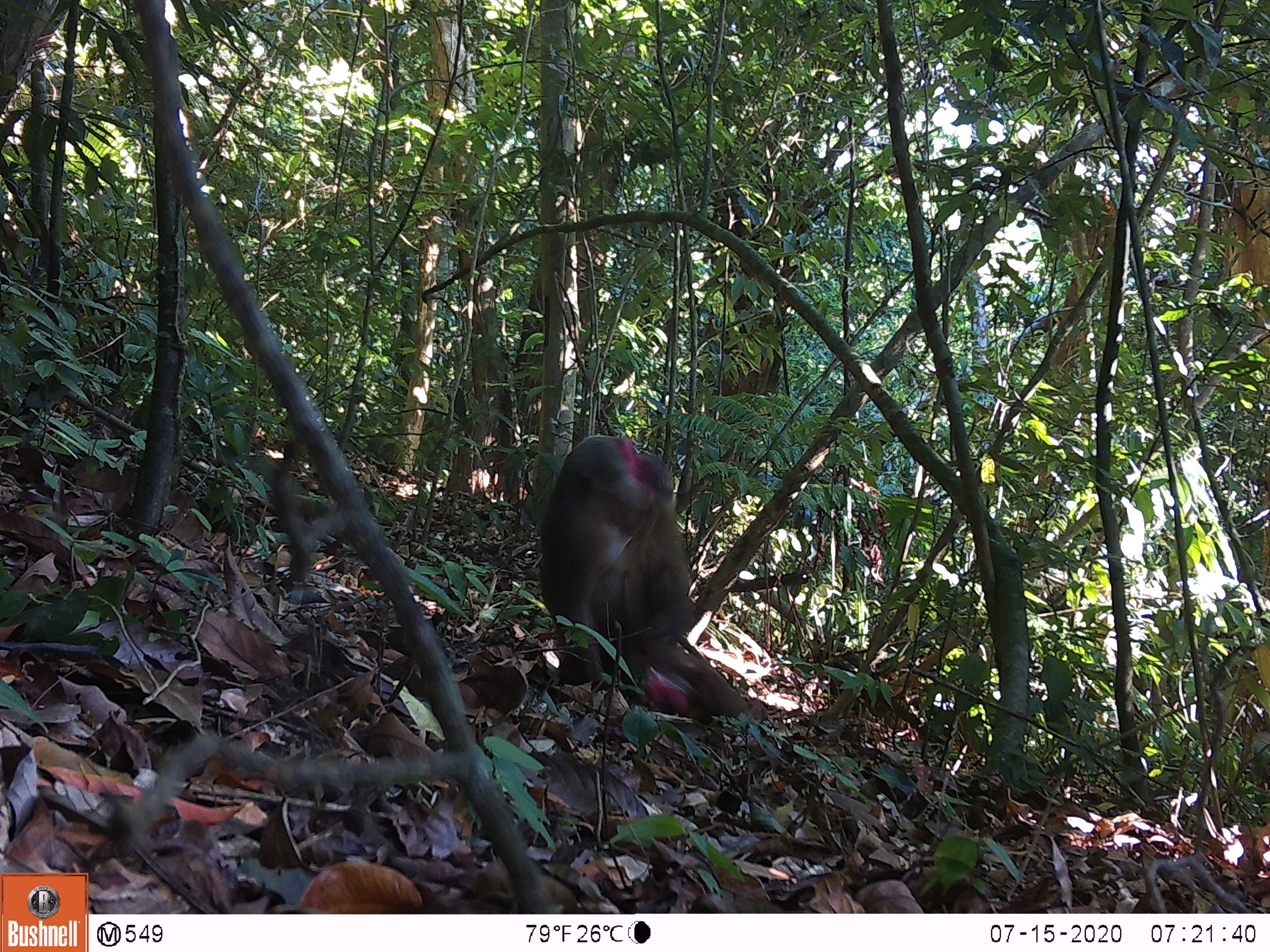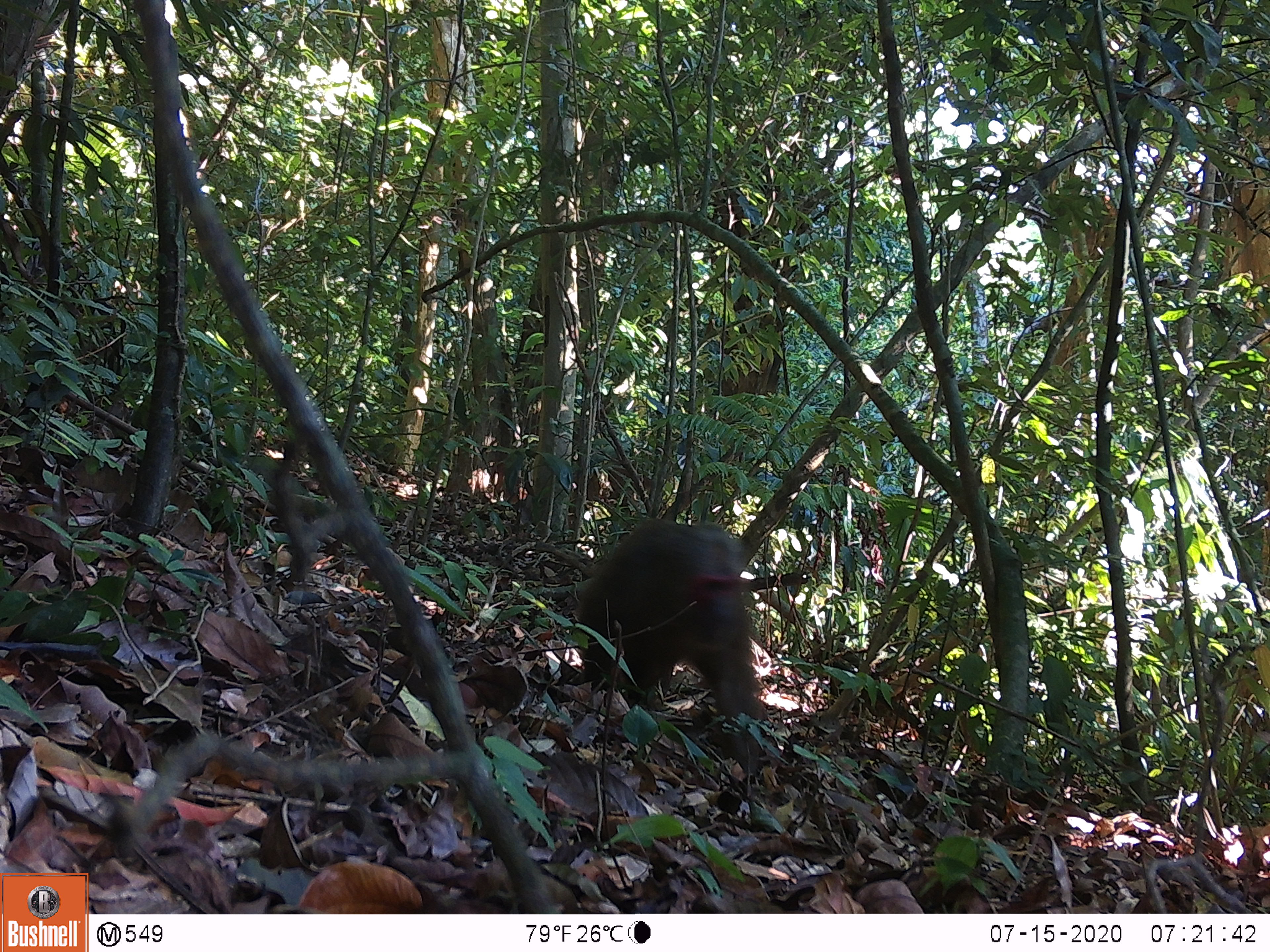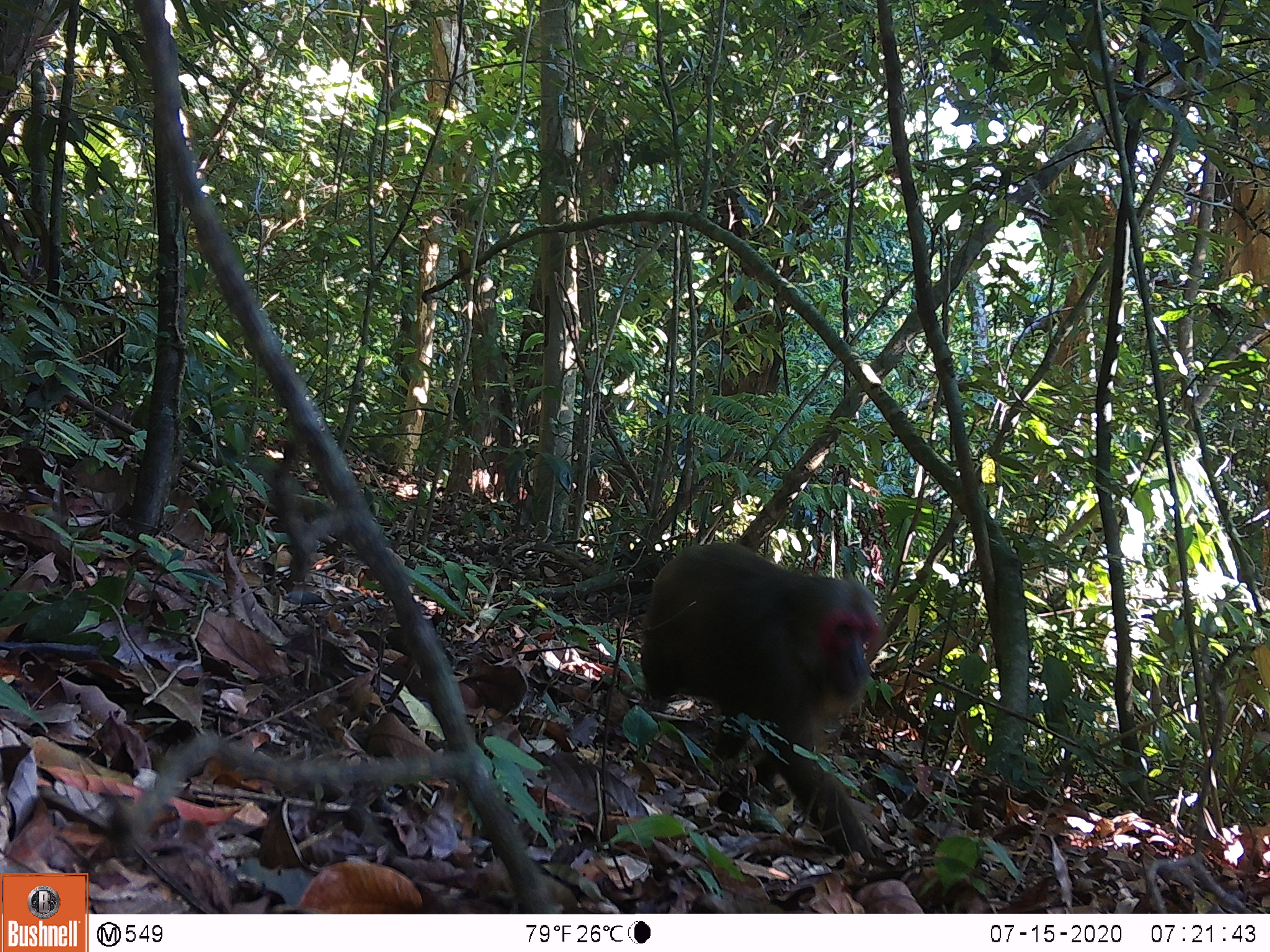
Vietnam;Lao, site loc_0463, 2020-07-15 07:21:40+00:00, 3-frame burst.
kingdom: Animalia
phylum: Chordata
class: Mammalia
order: Primates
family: Cercopithecidae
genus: Macaca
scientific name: Macaca arctoides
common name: stump-tailed macaque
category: stump tailed macaque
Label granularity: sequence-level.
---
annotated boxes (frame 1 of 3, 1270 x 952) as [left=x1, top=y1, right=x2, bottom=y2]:
stump tailed macaque: [left=535, top=432, right=751, bottom=721]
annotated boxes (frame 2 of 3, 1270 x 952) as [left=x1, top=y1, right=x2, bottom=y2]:
stump tailed macaque: [left=573, top=515, right=768, bottom=726]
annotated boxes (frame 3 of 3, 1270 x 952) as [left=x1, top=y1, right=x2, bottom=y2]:
stump tailed macaque: [left=637, top=539, right=891, bottom=862]